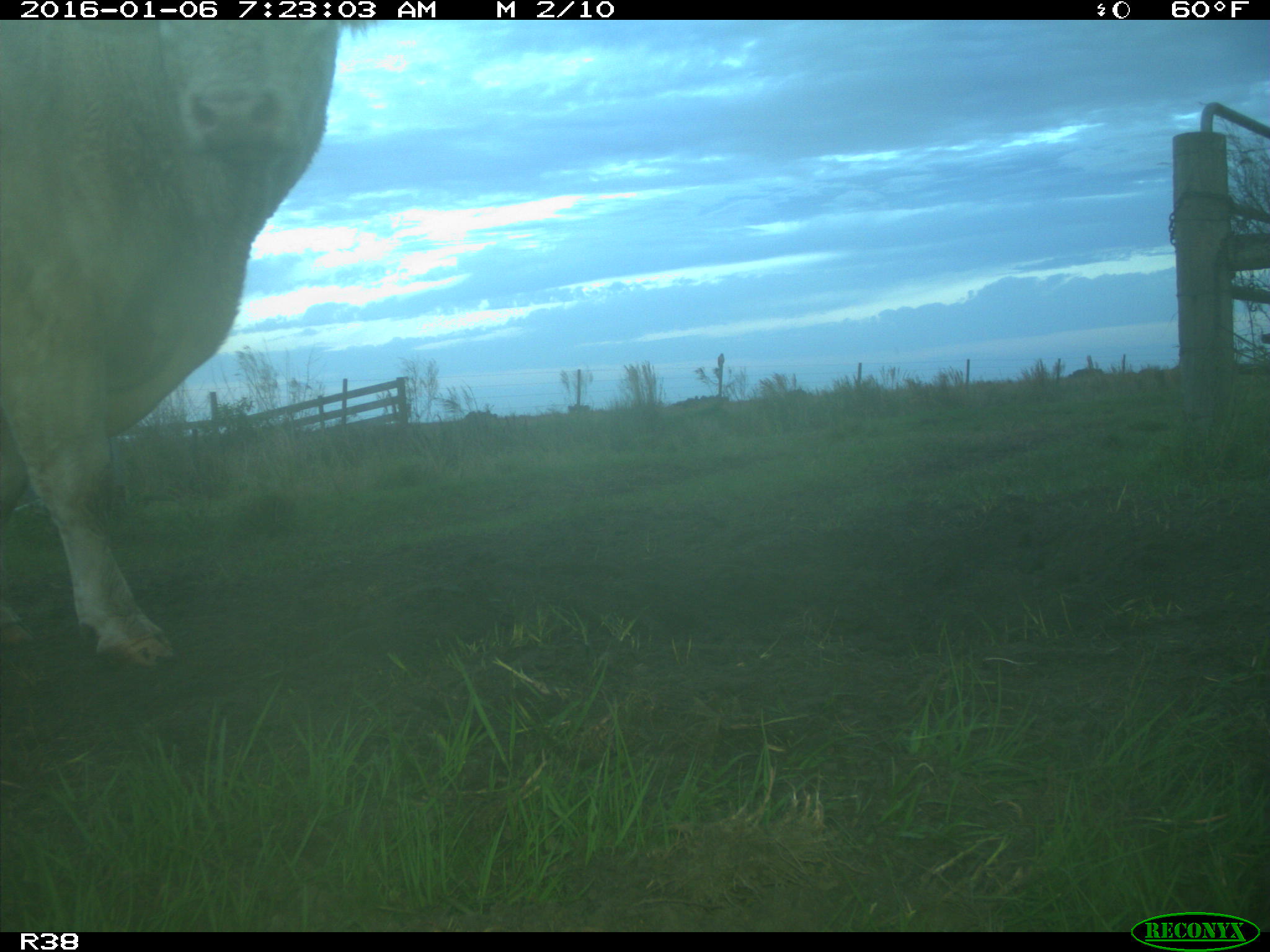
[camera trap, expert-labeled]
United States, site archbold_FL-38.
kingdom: Animalia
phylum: Chordata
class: Mammalia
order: Artiodactyla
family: Bovidae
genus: Bos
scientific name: Bos taurus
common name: domestic cow